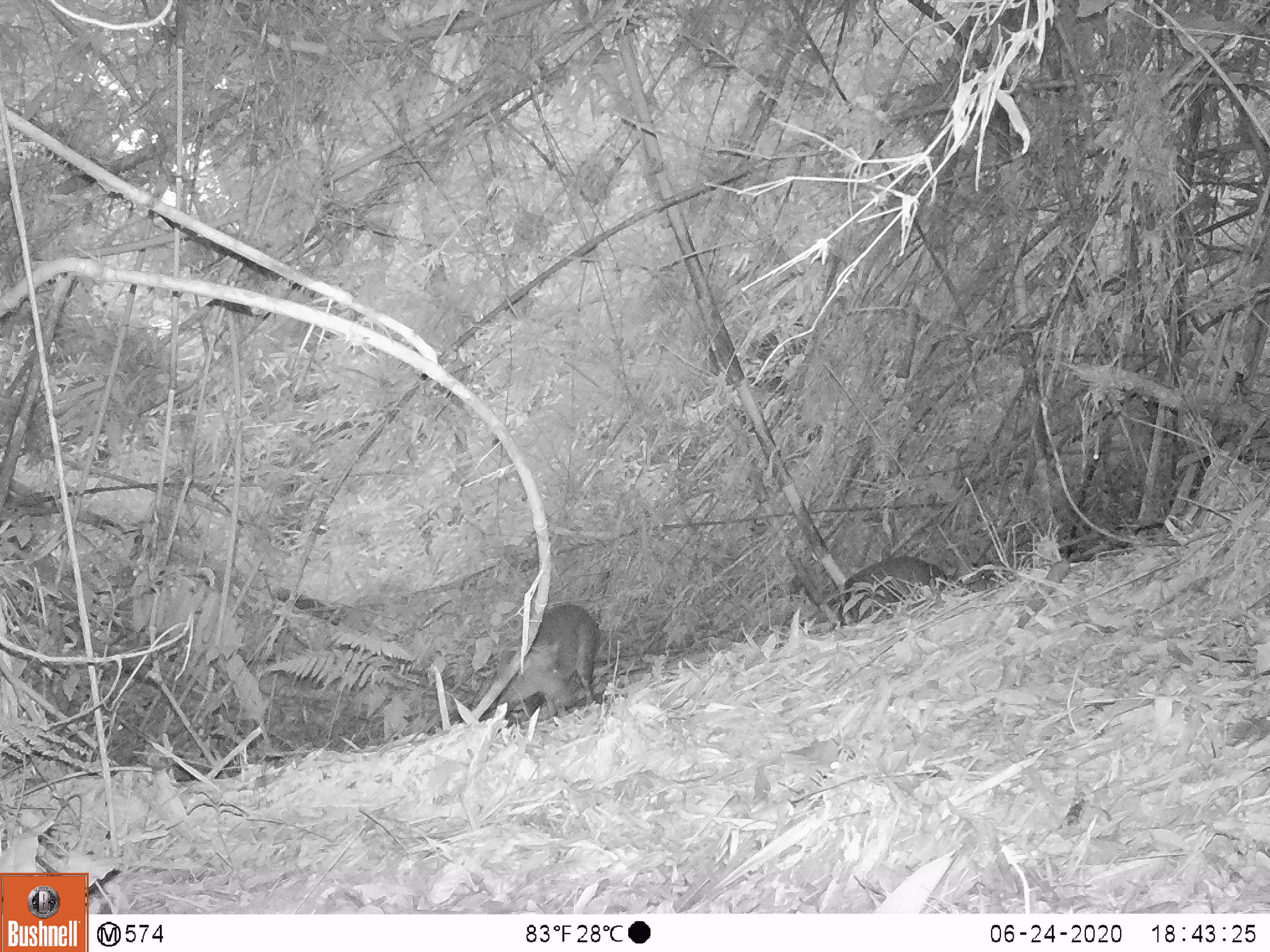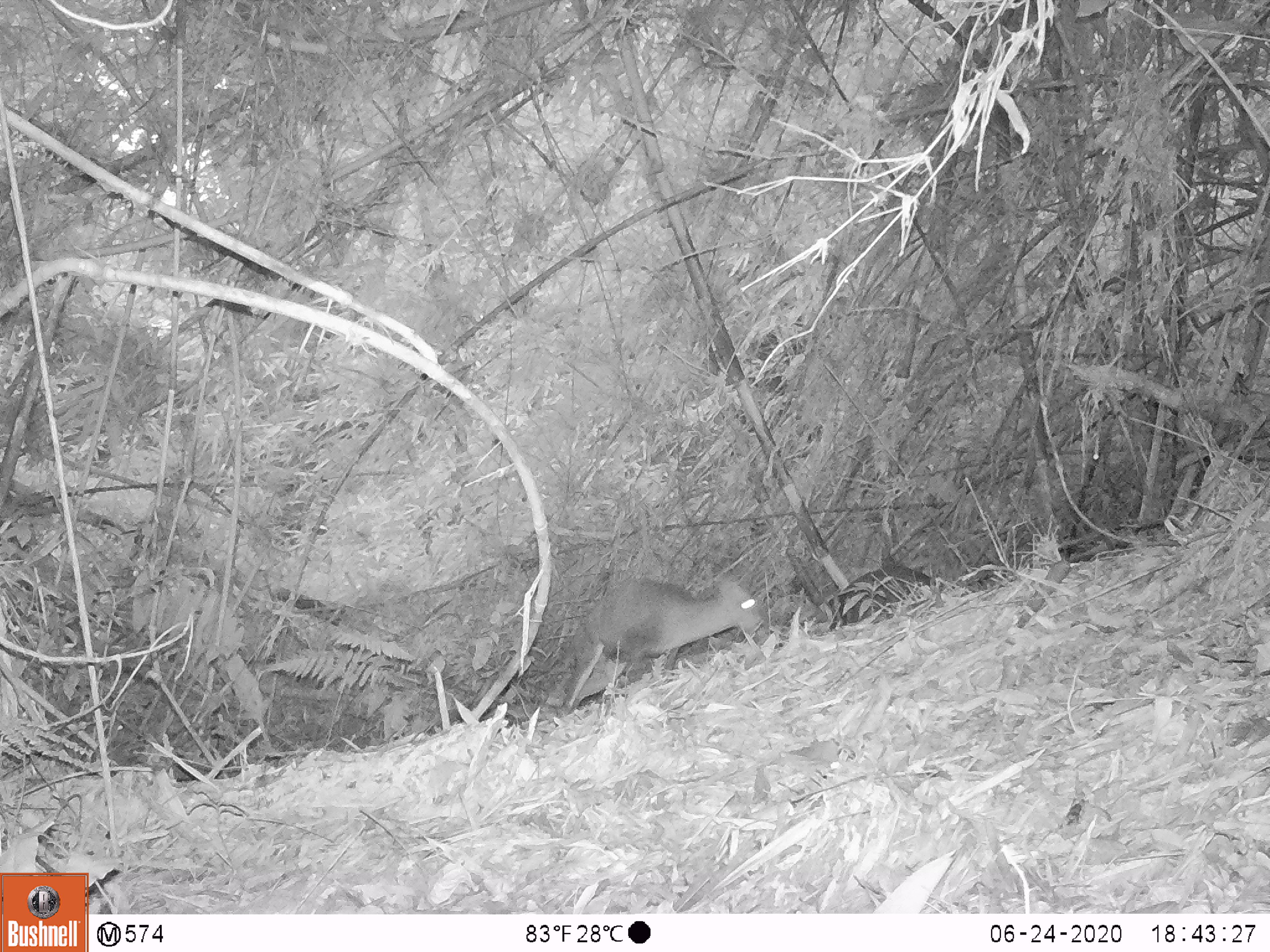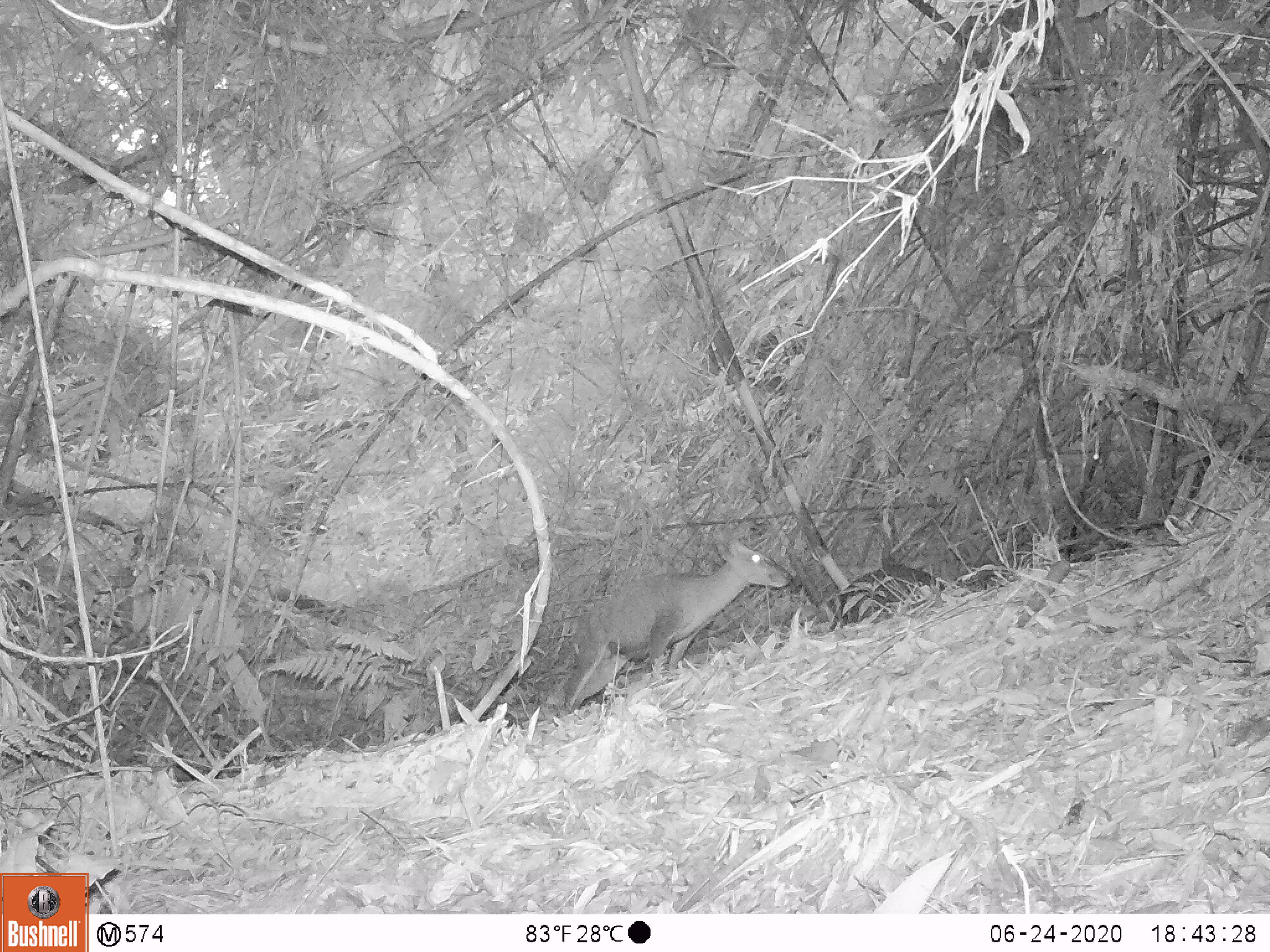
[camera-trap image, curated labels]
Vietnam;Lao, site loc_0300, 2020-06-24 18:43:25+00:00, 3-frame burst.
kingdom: Animalia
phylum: Chordata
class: Mammalia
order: Artiodactyla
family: Cervidae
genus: Muntiacus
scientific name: Muntiacus rooseveltorum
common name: roosevelt's muntjac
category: roosevelts muntjac group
Roosevelts muntjac group (roosevelt's muntjac) (Muntiacus rooseveltorum). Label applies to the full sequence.